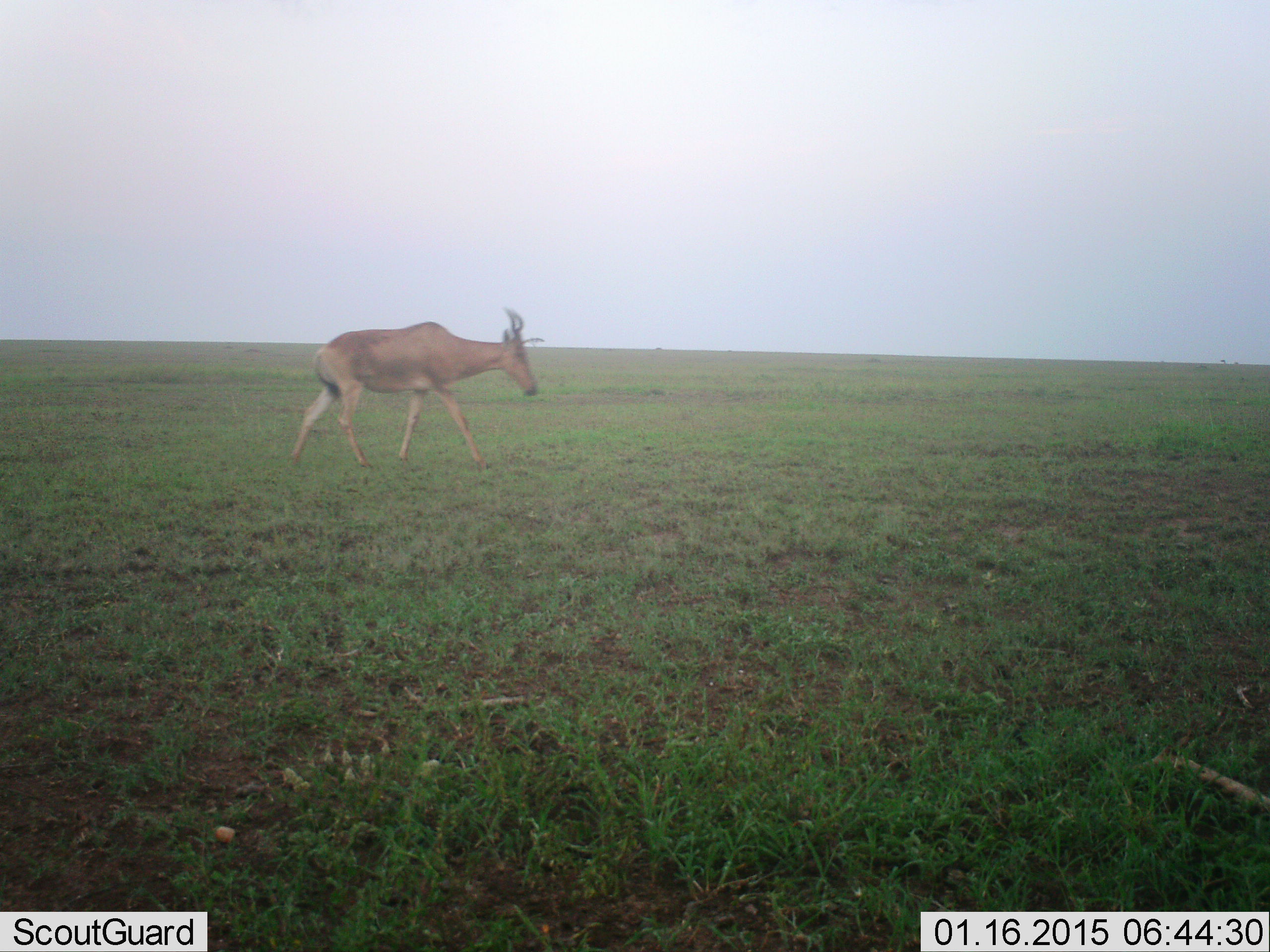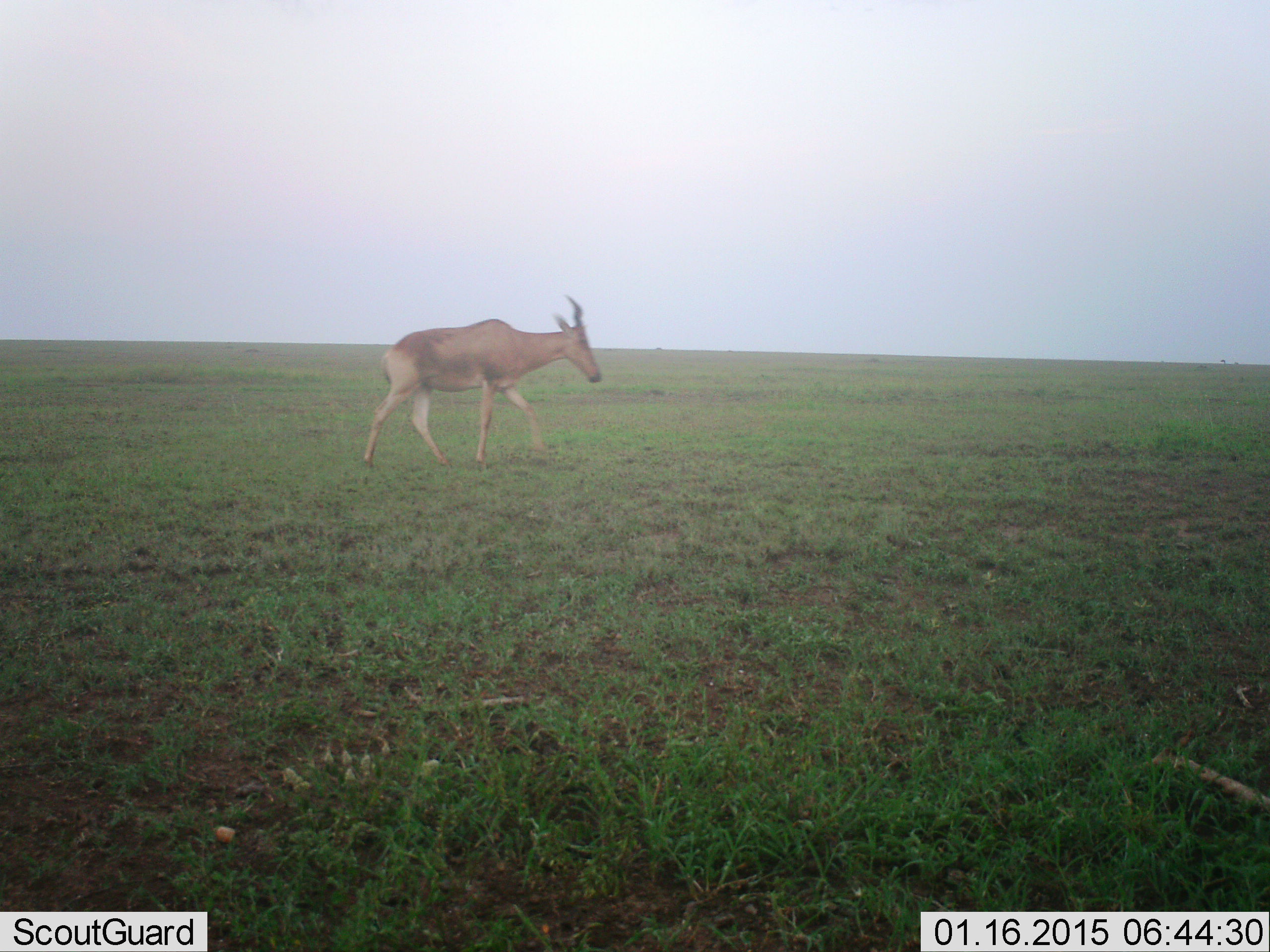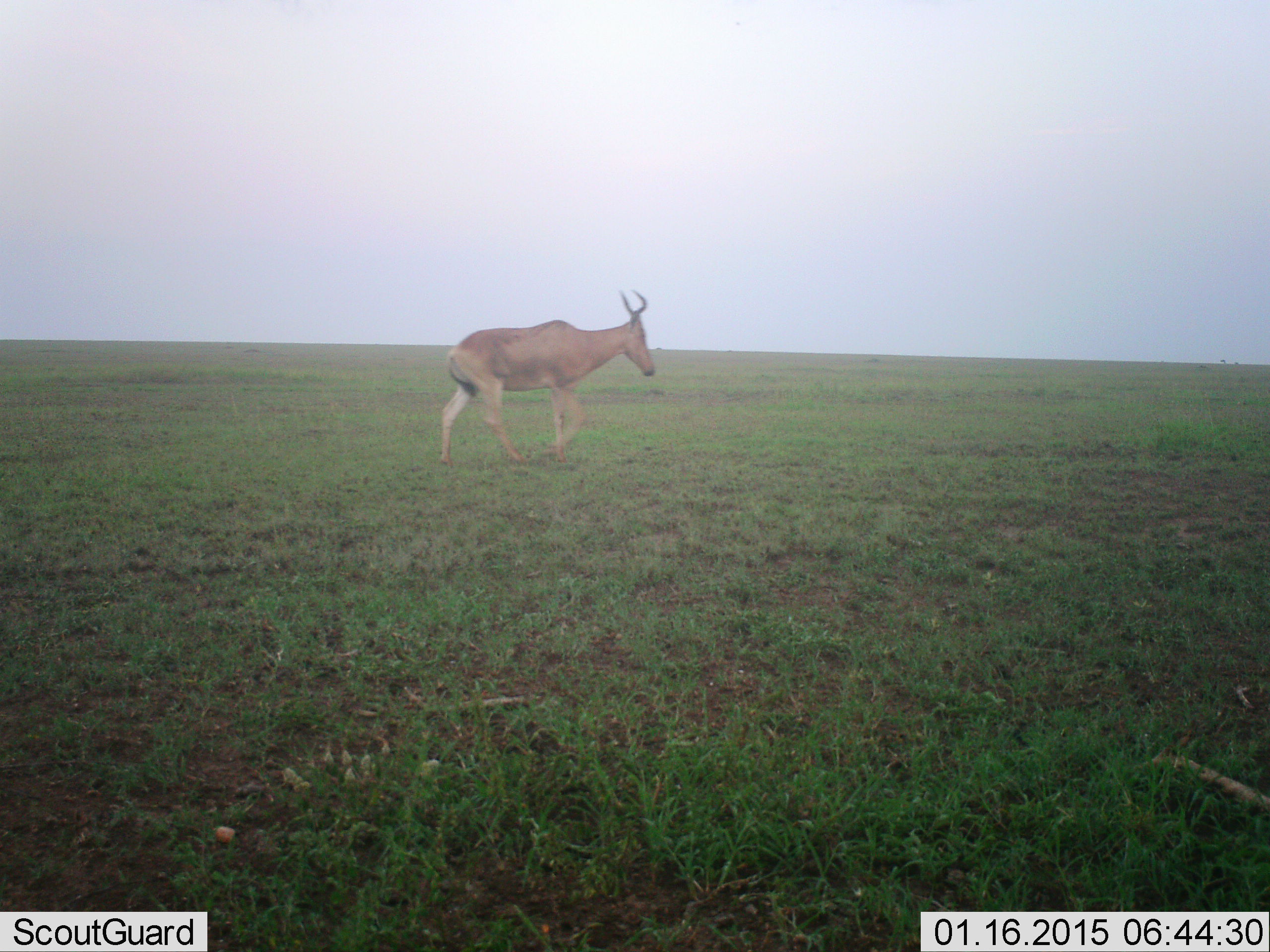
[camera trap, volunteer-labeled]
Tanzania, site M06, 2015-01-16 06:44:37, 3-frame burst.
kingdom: Animalia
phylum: Chordata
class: Mammalia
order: Artiodactyla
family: Bovidae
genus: Alcelaphus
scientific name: Alcelaphus buselaphus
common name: hartebeest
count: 1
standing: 0%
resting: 0%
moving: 100%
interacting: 0%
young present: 0%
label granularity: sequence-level